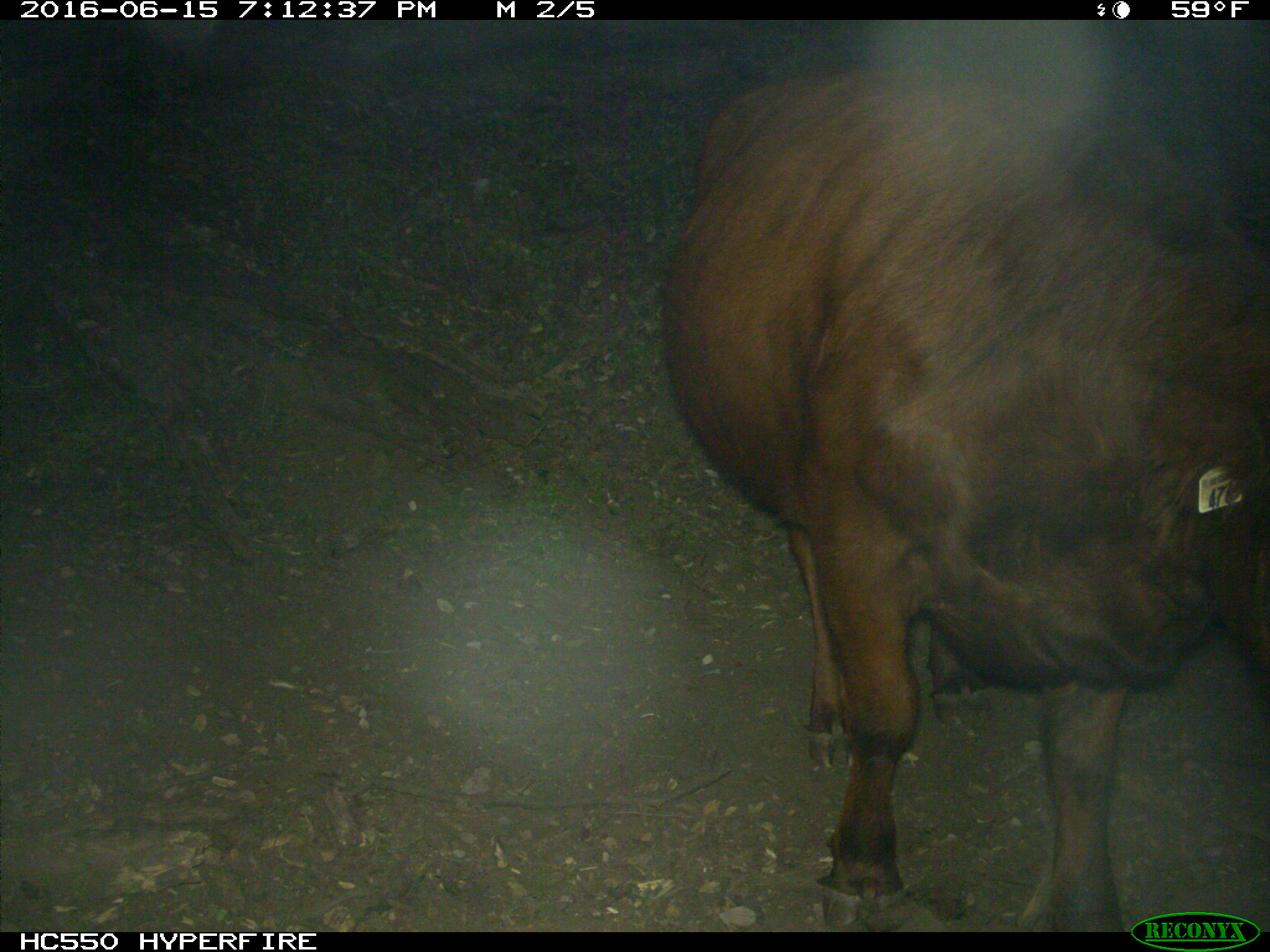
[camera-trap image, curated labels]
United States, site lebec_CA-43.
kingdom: Animalia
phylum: Chordata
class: Mammalia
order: Artiodactyla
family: Bovidae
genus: Bos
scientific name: Bos taurus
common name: domestic cow